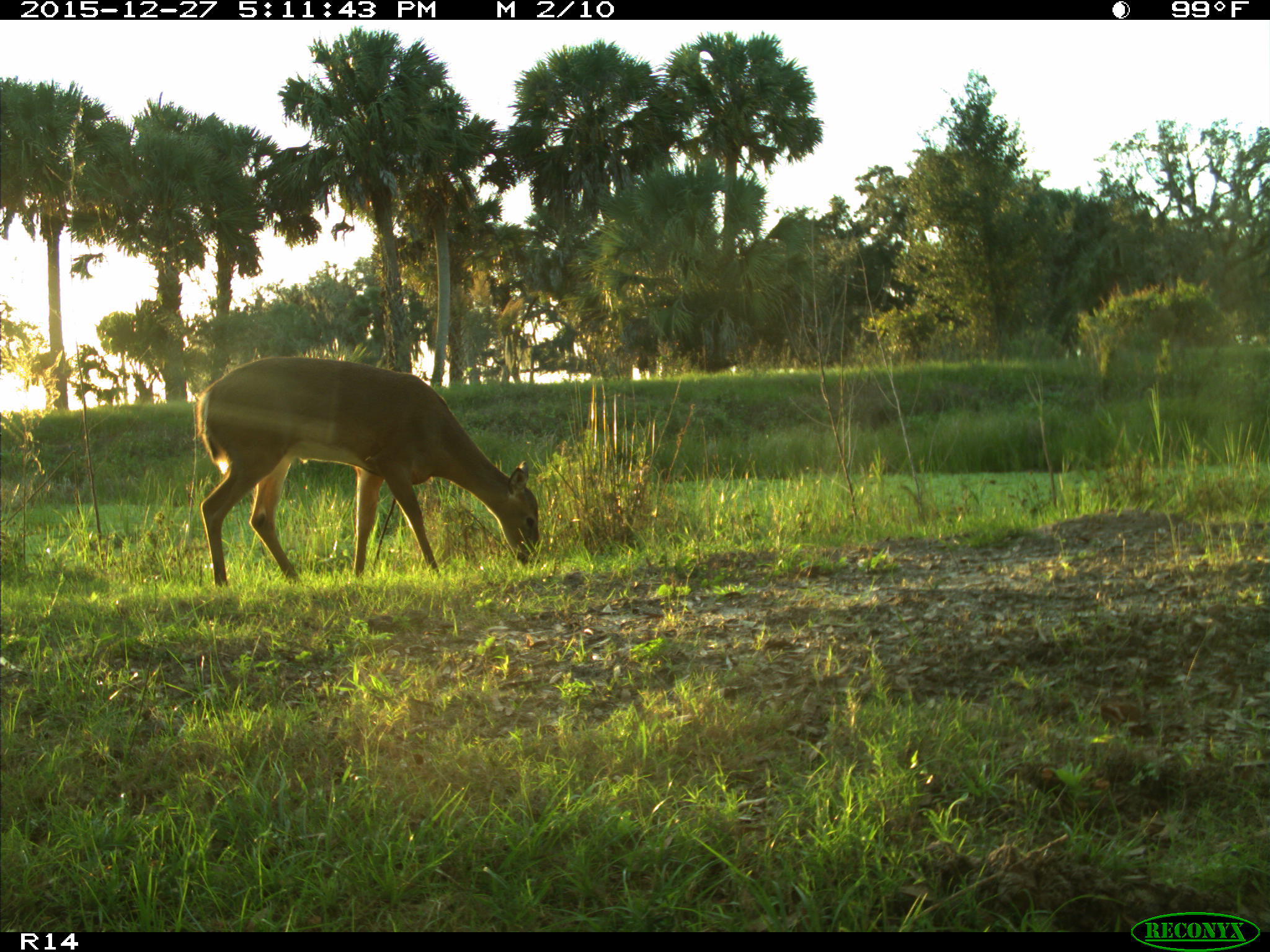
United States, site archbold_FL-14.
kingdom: Animalia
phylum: Chordata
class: Mammalia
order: Artiodactyla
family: Cervidae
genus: Odocoileus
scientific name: Odocoileus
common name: deer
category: unidentified deer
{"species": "unidentified deer (deer) (Odocoileus)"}